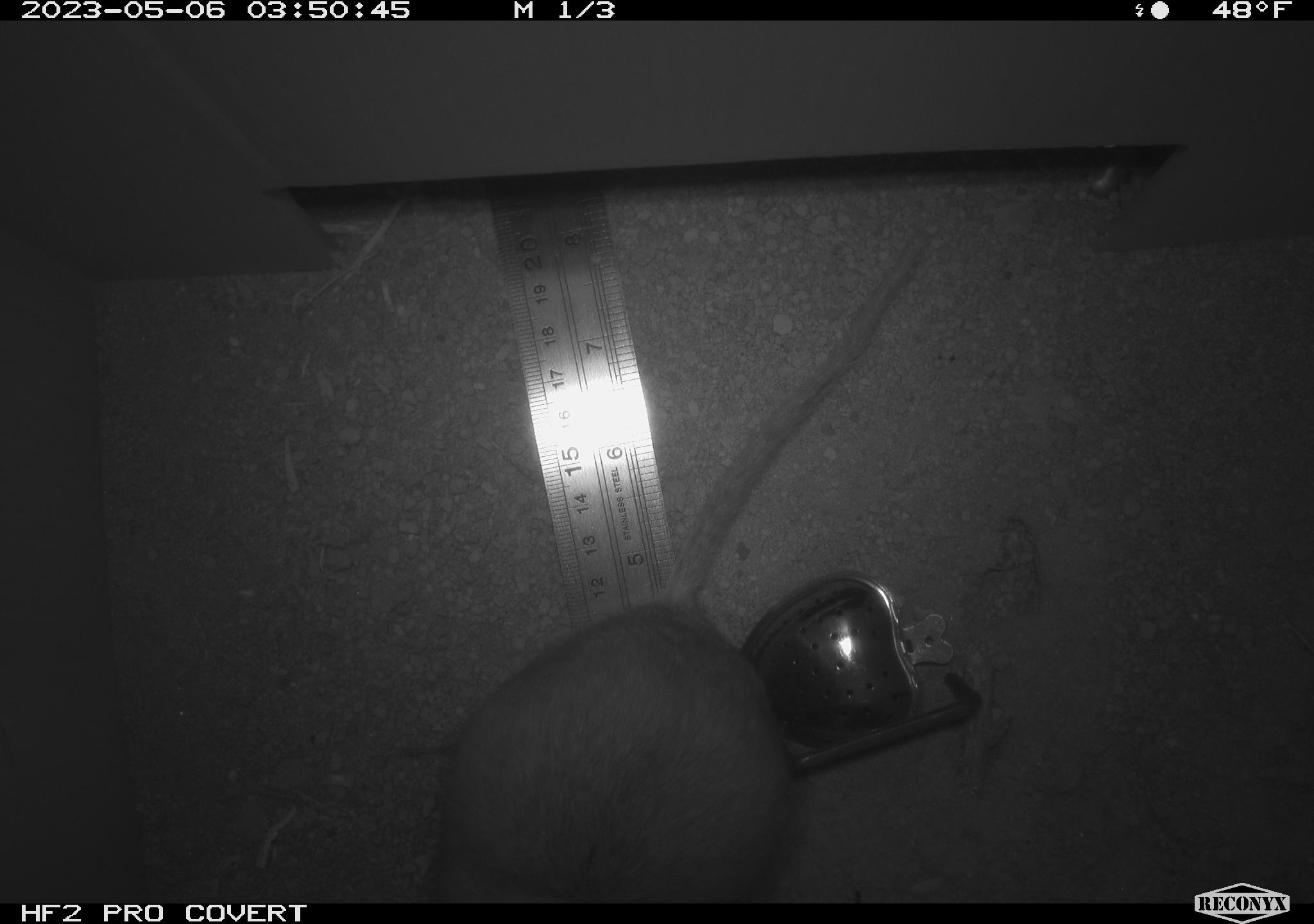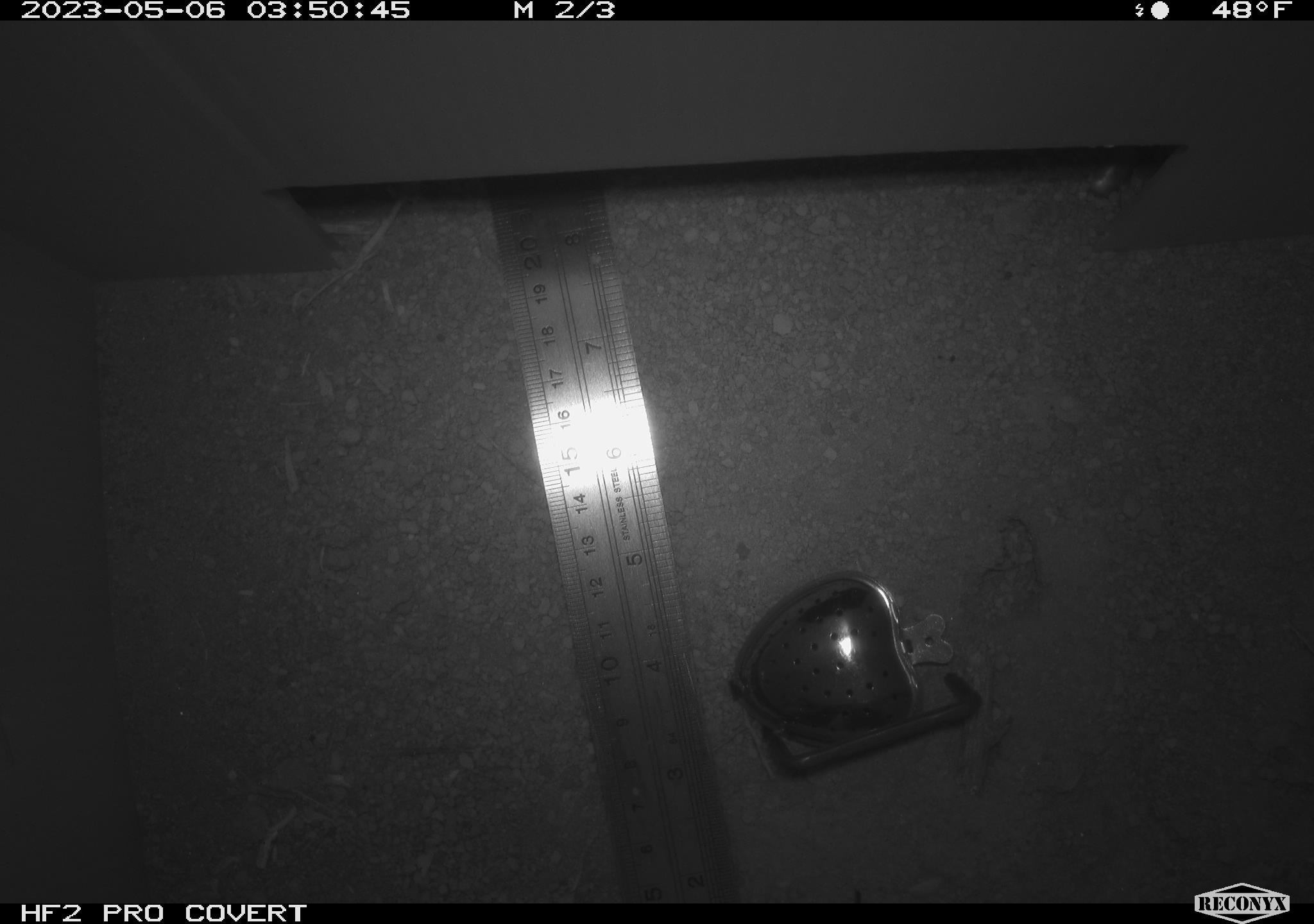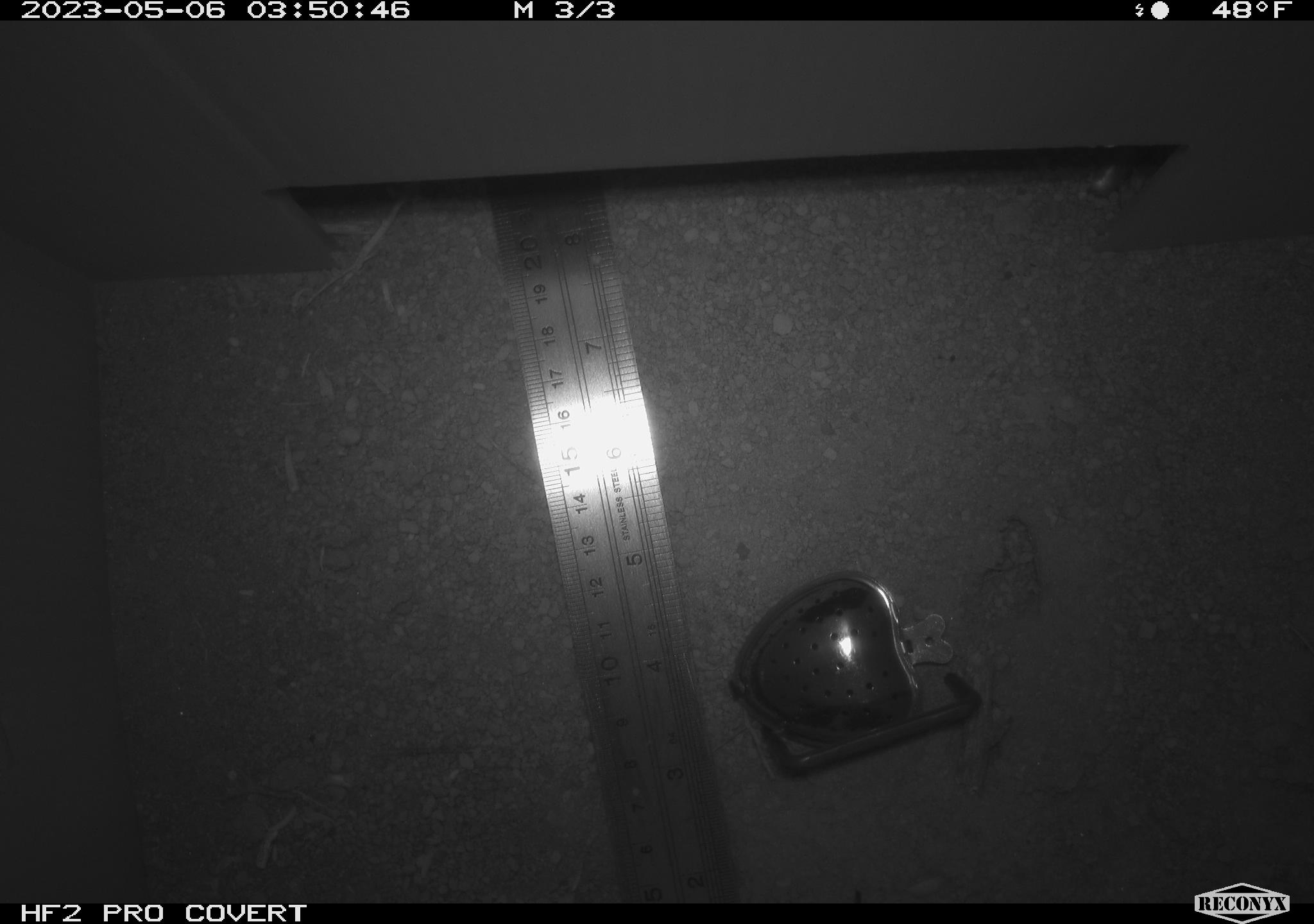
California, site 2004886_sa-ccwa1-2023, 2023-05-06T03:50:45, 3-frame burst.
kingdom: Animalia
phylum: Chordata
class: Mammalia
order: Rodentia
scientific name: Rodentia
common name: rodent